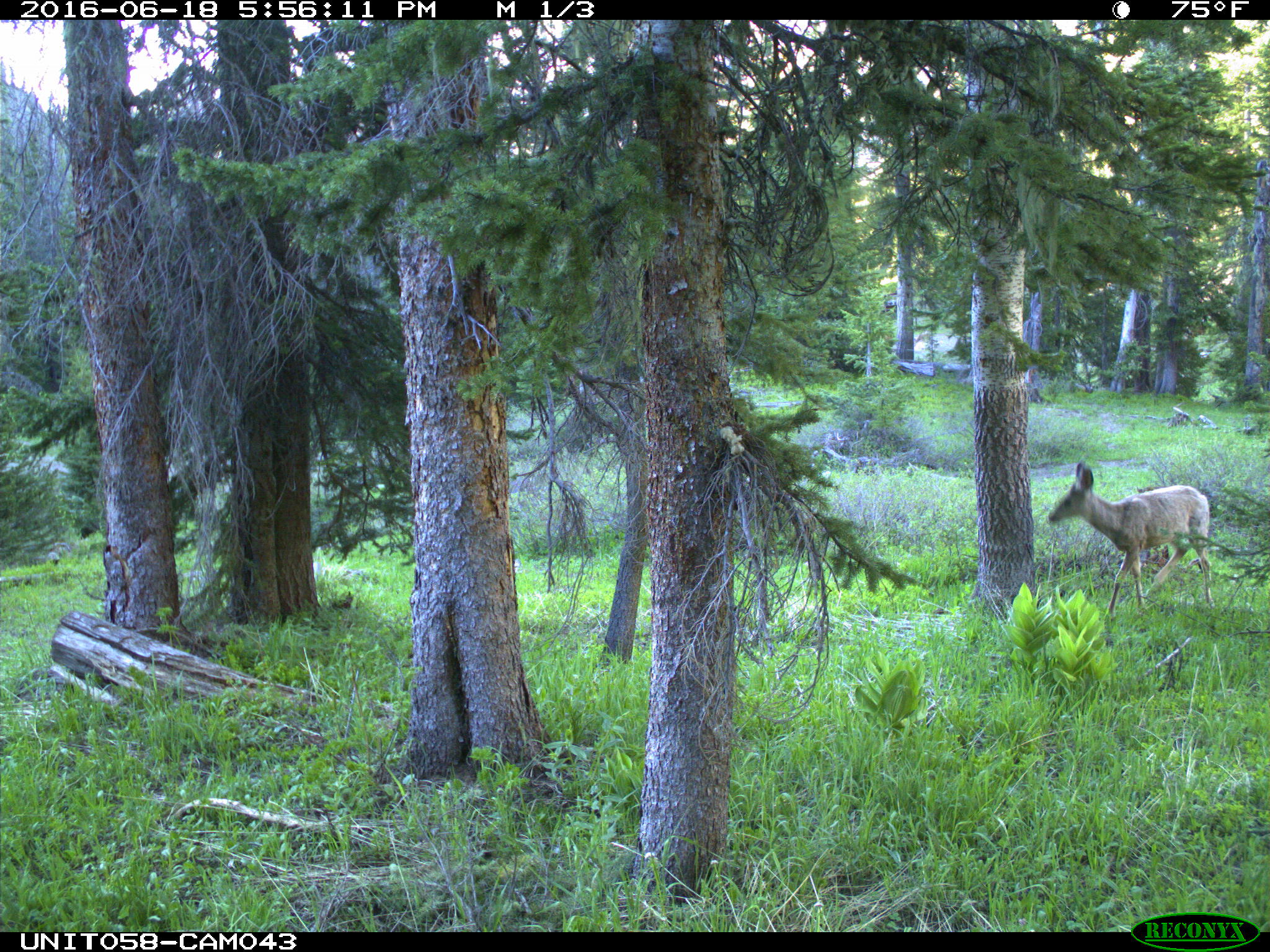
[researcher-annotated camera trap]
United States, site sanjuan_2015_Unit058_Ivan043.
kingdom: Animalia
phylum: Chordata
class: Mammalia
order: Artiodactyla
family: Cervidae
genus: Odocoileus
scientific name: Odocoileus hemionus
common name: mule deer